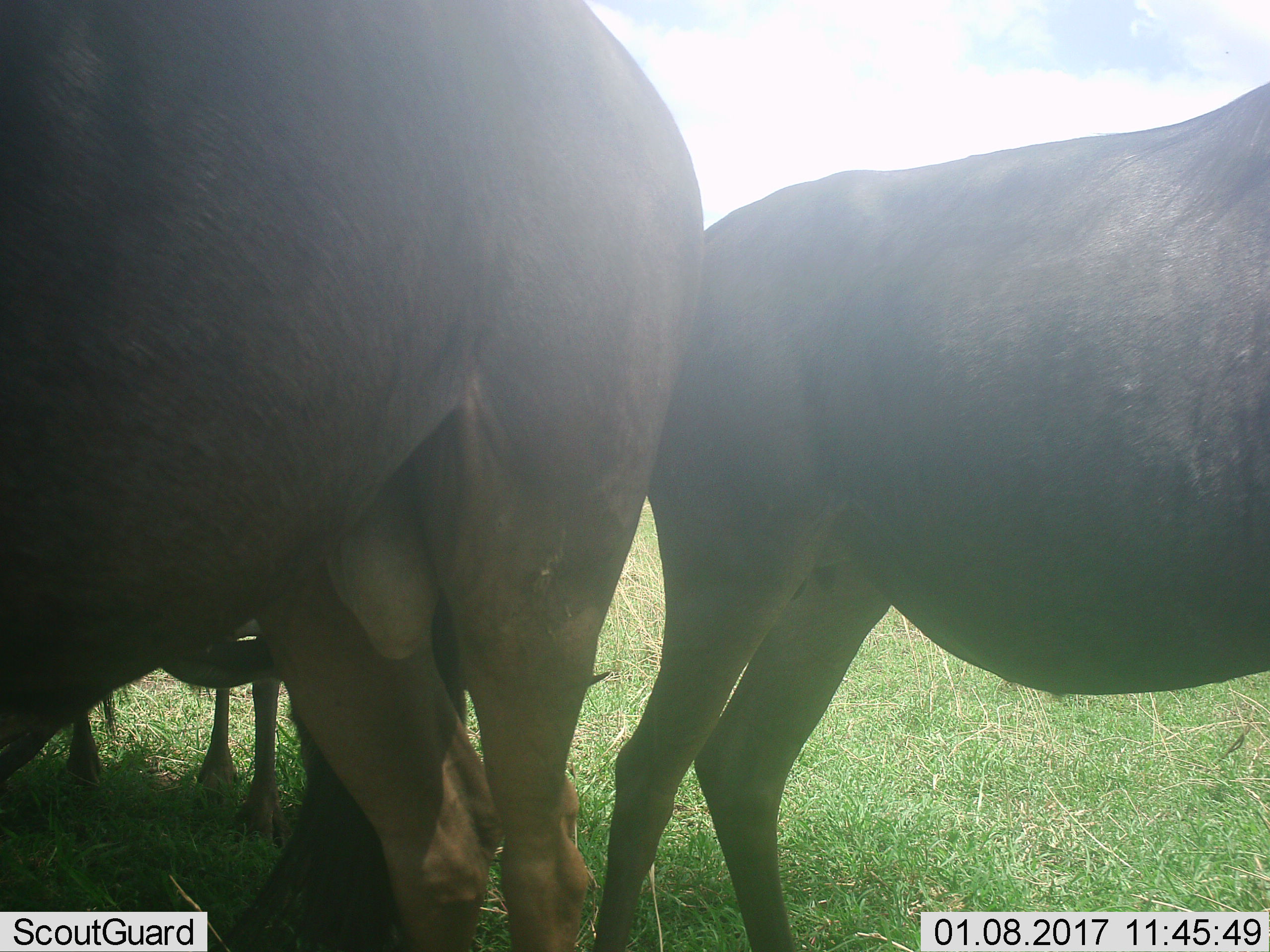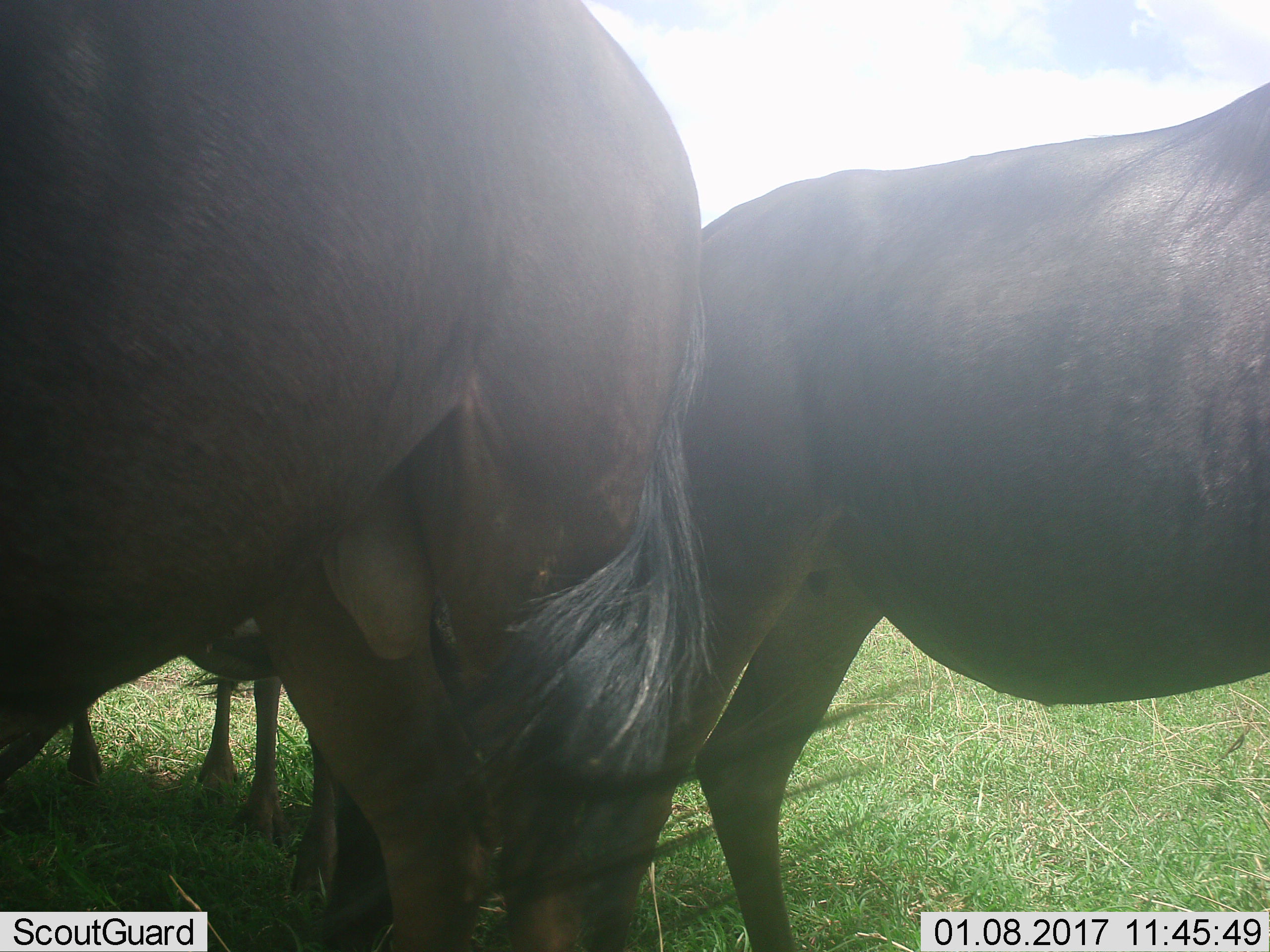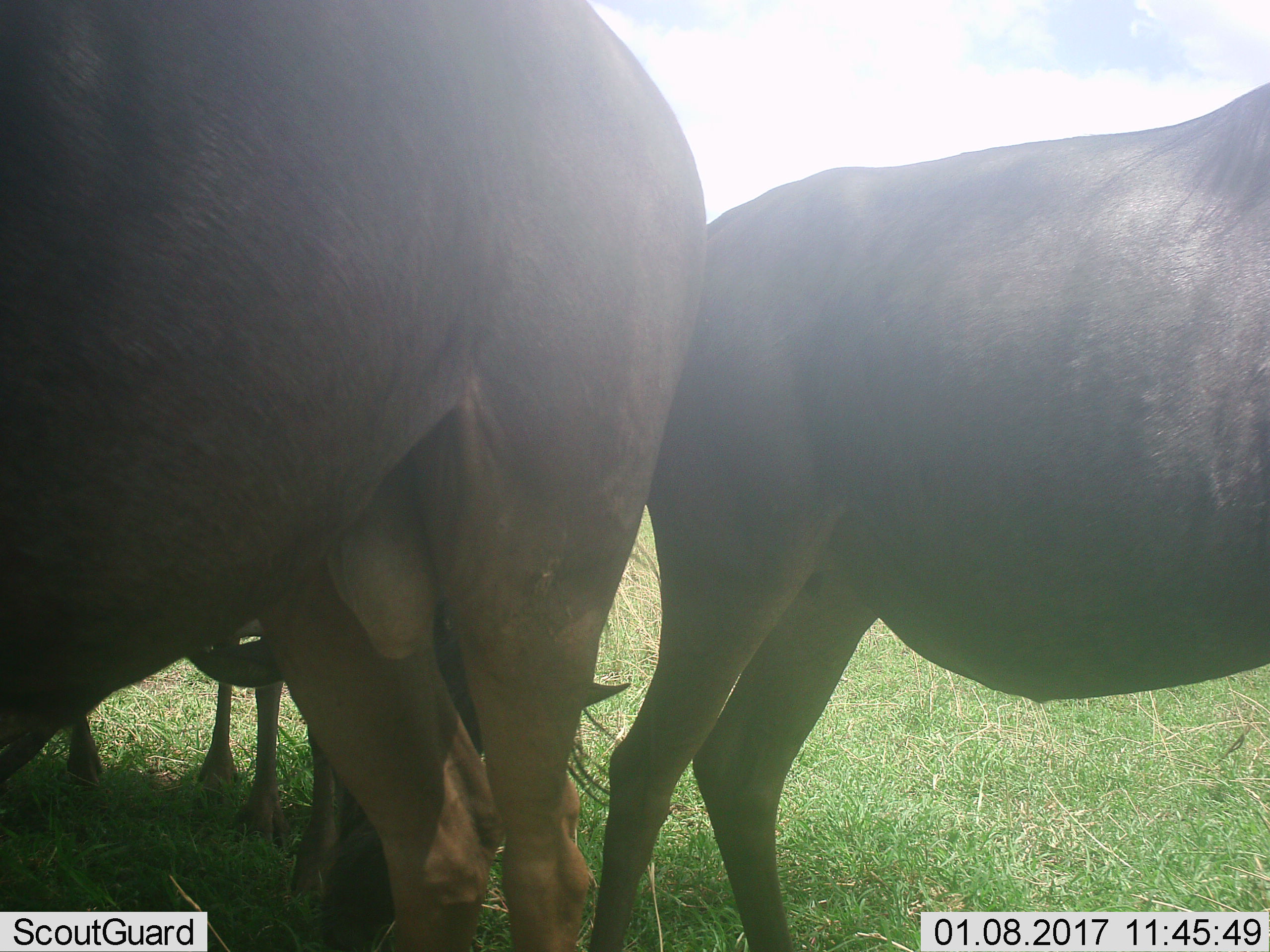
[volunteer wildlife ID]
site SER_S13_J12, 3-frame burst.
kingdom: Animalia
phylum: Chordata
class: Mammalia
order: Artiodactyla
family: Bovidae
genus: Connochaetes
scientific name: Connochaetes taurinus taurinus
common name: blue wildebeest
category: wildebeestblue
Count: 3.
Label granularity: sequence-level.